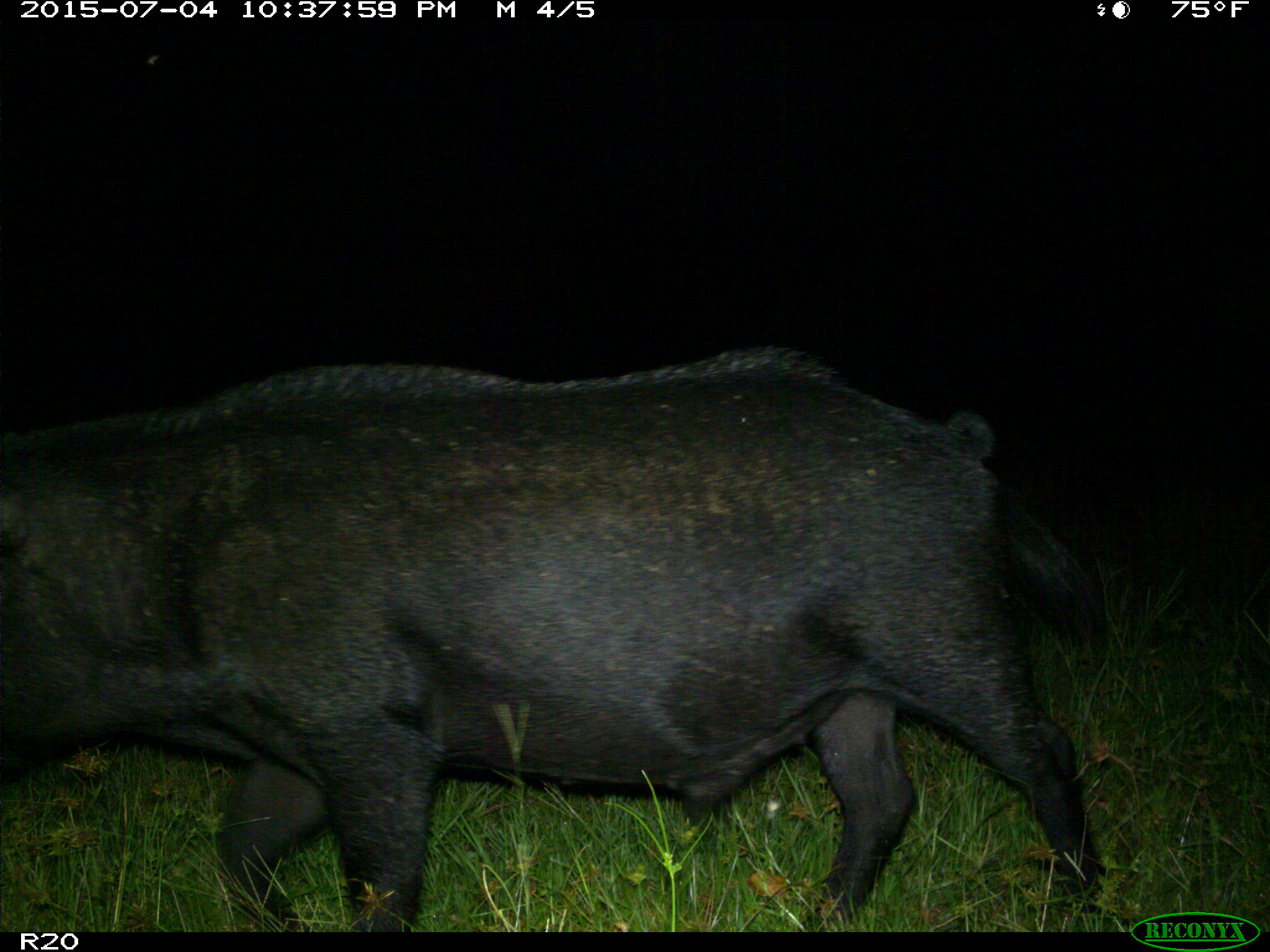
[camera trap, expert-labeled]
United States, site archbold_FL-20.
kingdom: Animalia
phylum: Chordata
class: Mammalia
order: Artiodactyla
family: Suidae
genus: Sus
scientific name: Sus scrofa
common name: wild boar